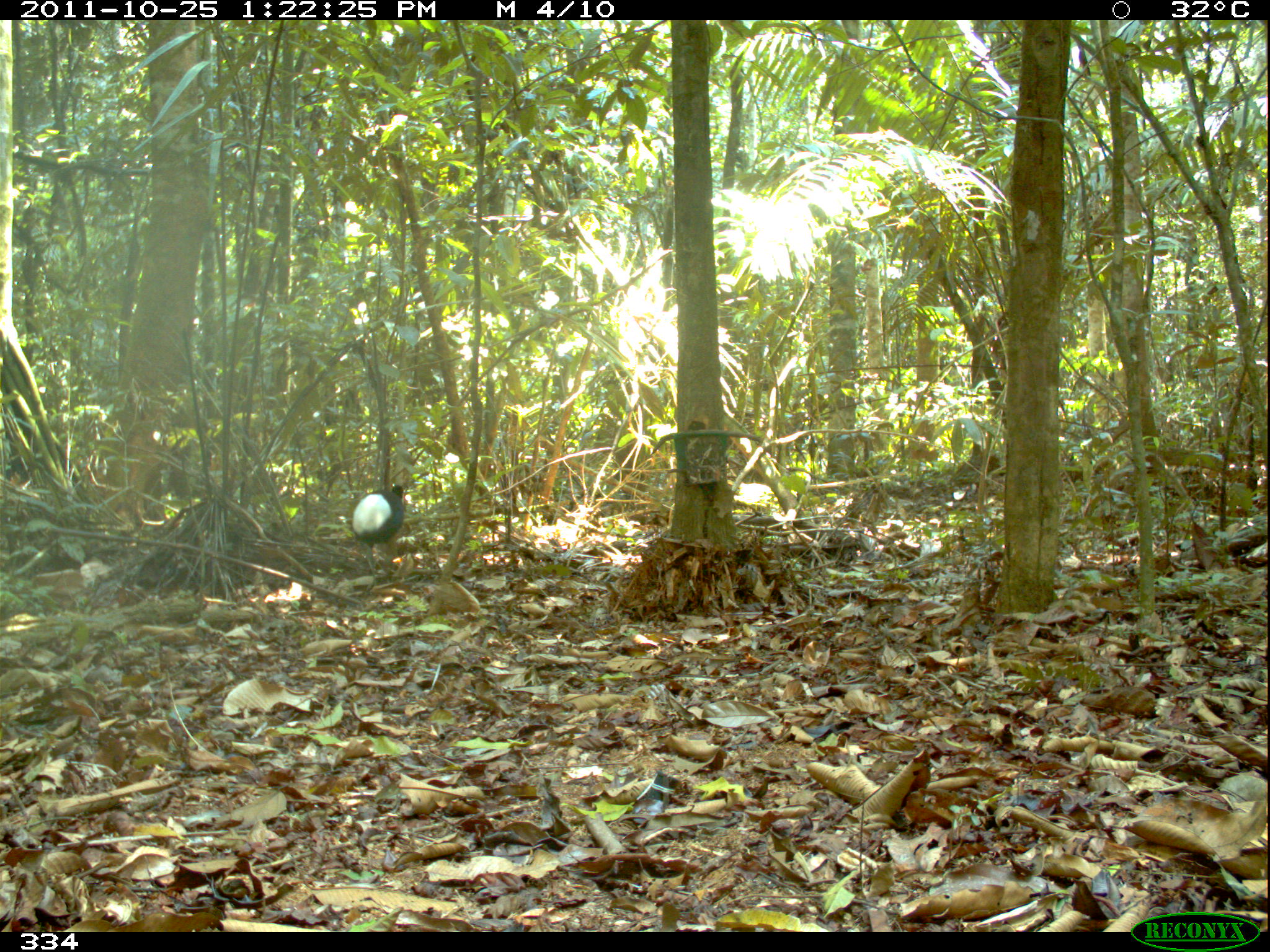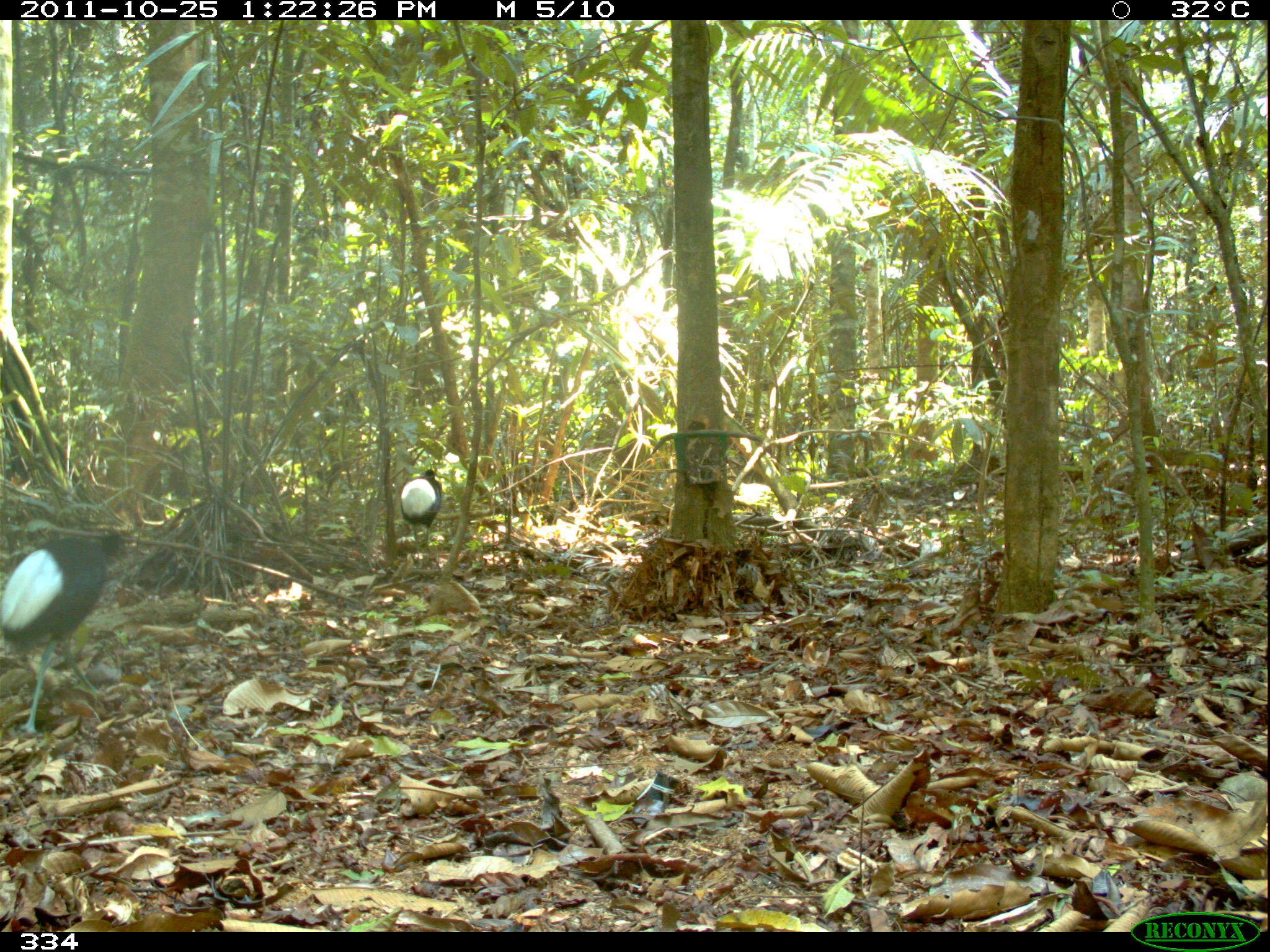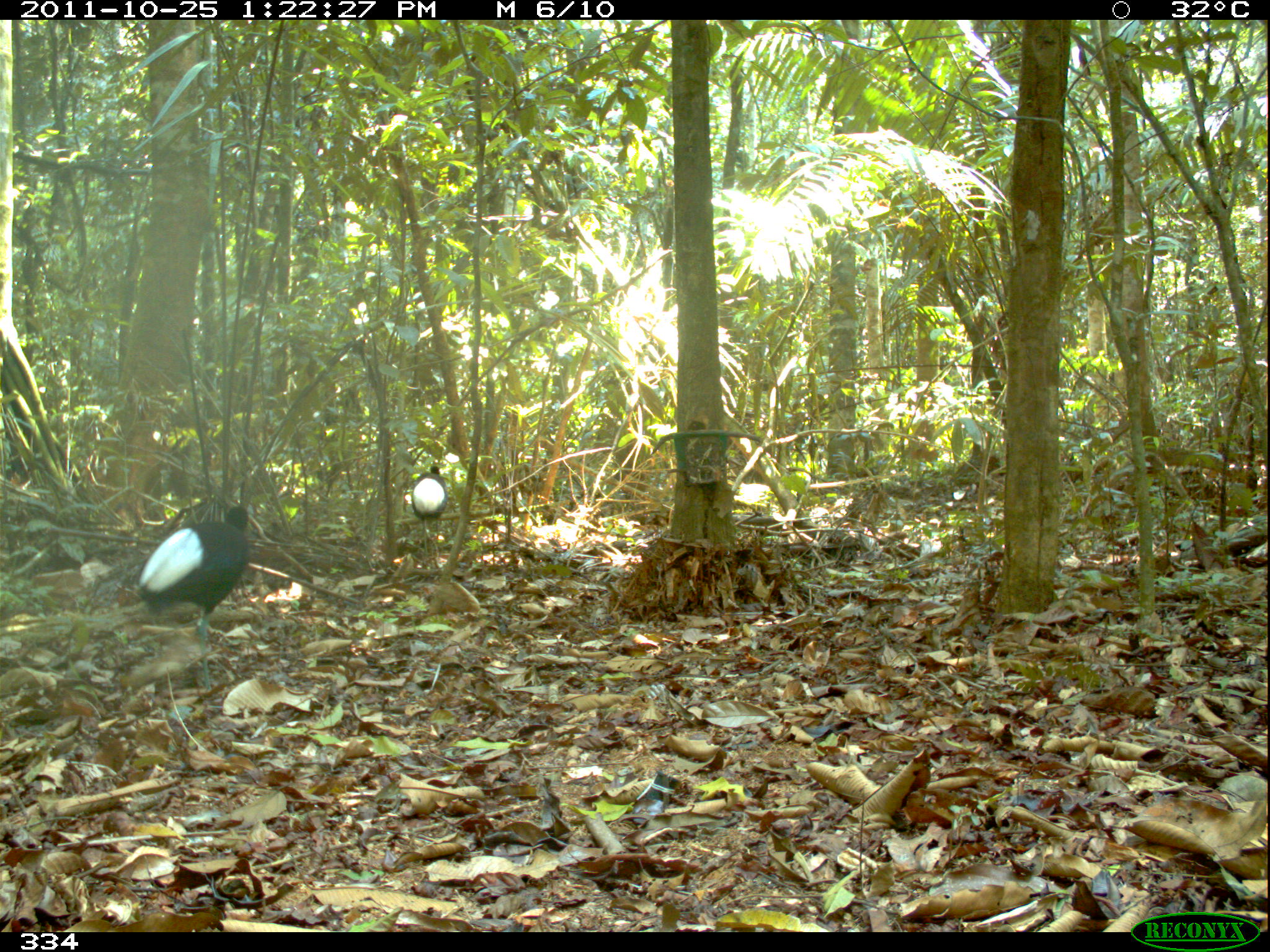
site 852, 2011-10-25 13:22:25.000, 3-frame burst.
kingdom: Animalia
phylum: Chordata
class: Aves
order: Gruiformes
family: Psophiidae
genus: Psophia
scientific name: Psophia leucoptera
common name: pale-winged trumpeter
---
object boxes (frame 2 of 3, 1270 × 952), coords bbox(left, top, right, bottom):
psophia leucoptera: bbox(0, 529, 129, 738); bbox(398, 469, 442, 553)